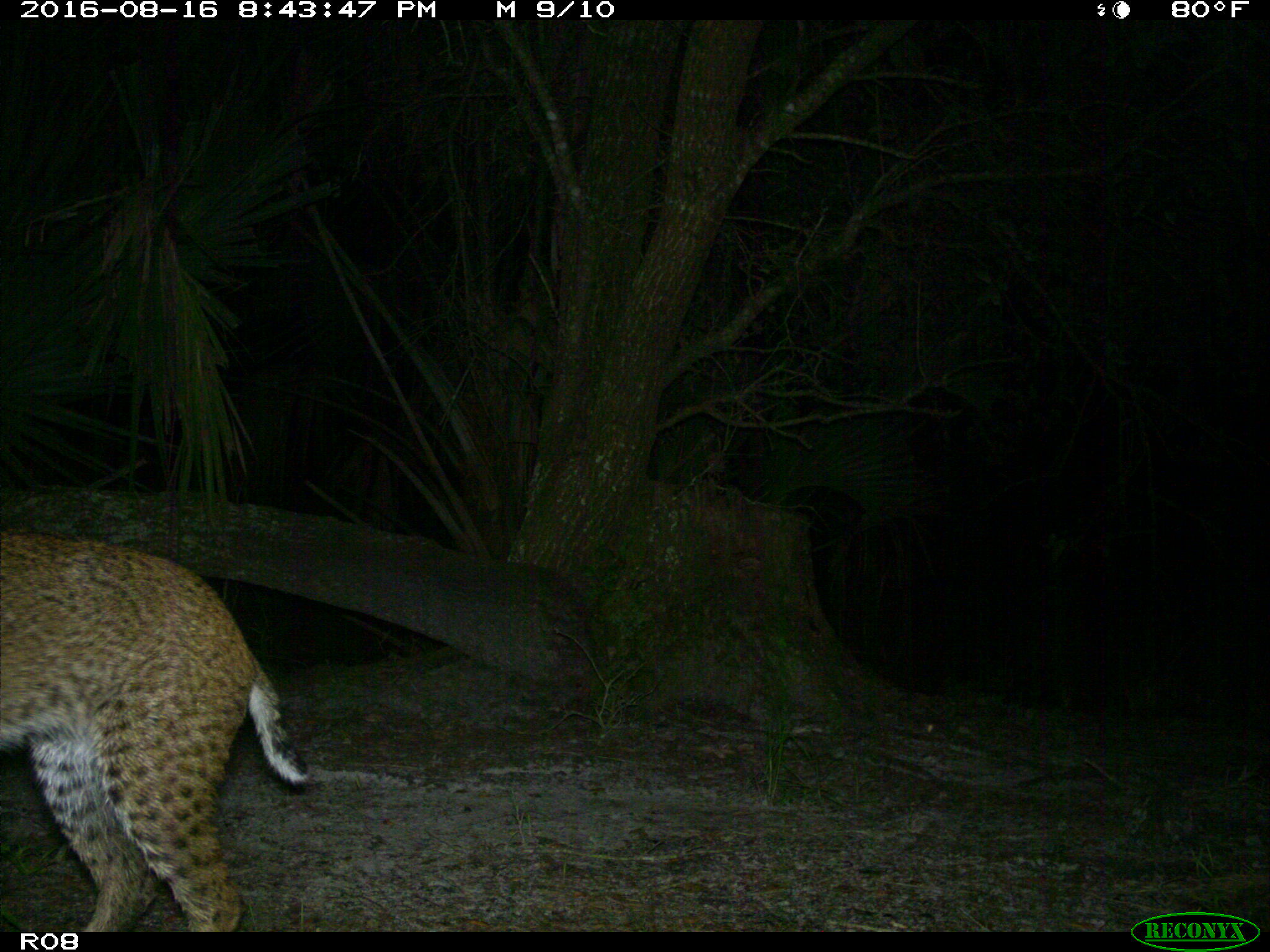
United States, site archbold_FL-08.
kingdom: Animalia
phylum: Chordata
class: Mammalia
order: Carnivora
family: Felidae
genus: Lynx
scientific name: Lynx rufus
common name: bobcat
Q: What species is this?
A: Lynx rufus (bobcat).